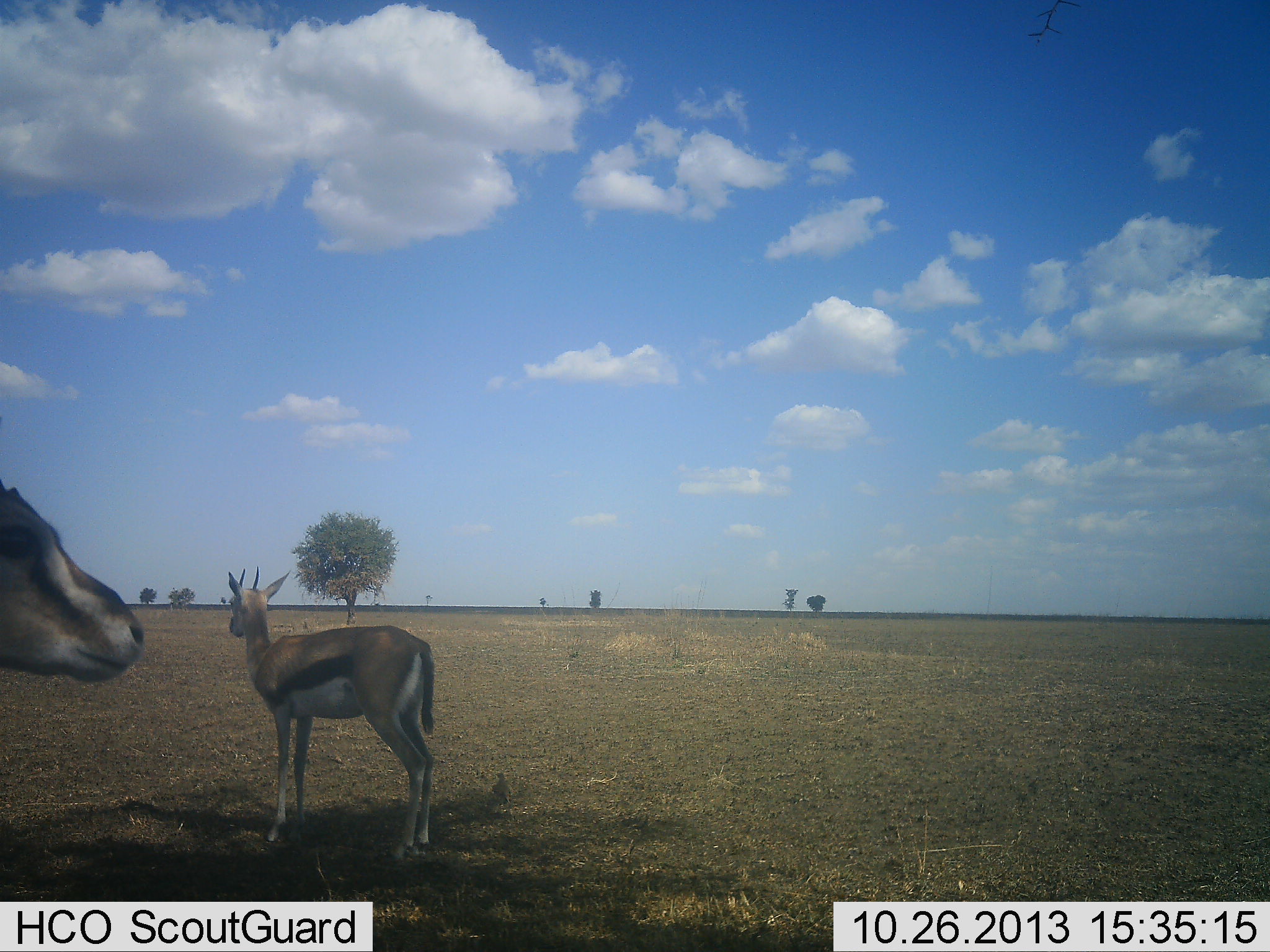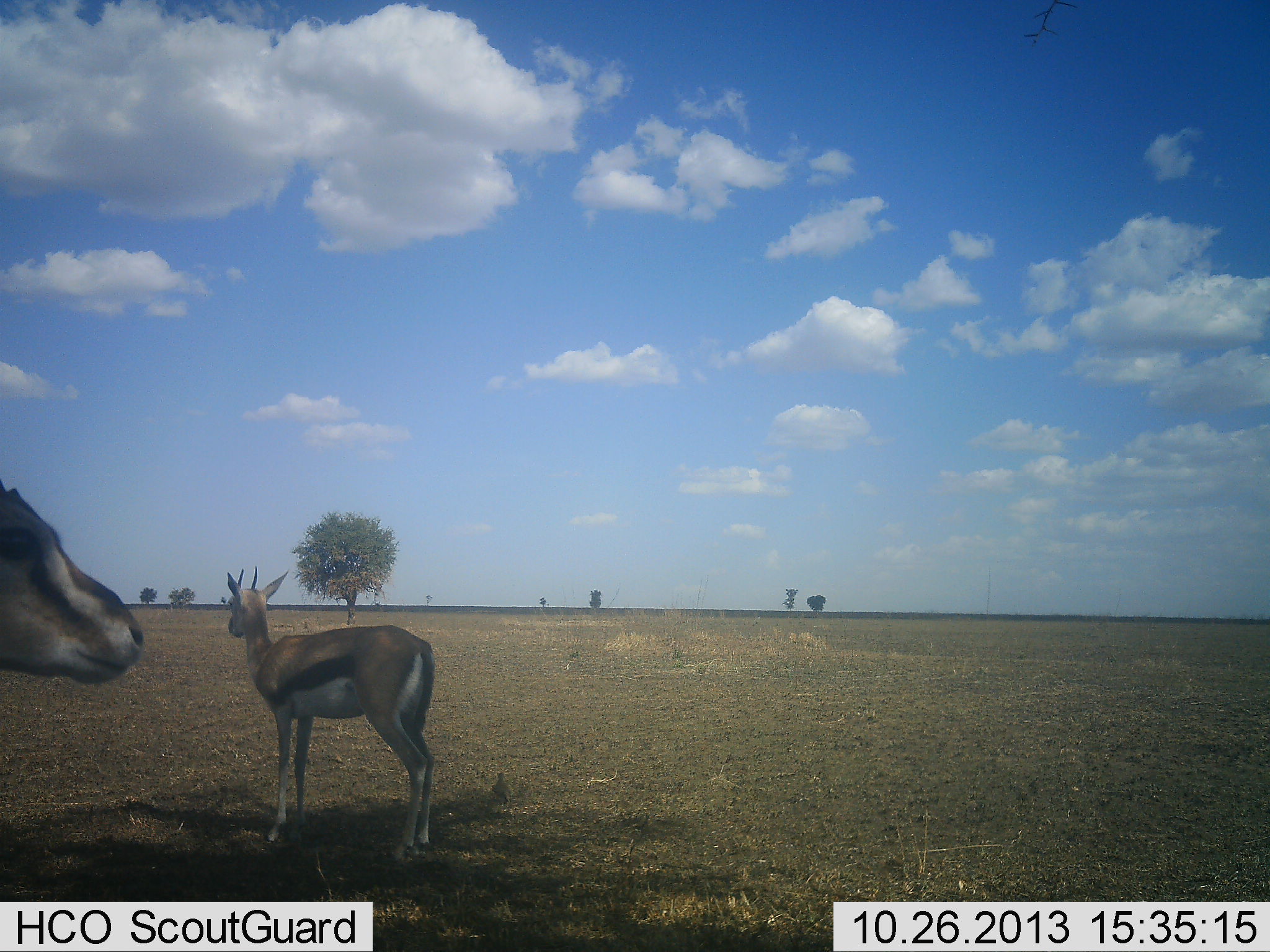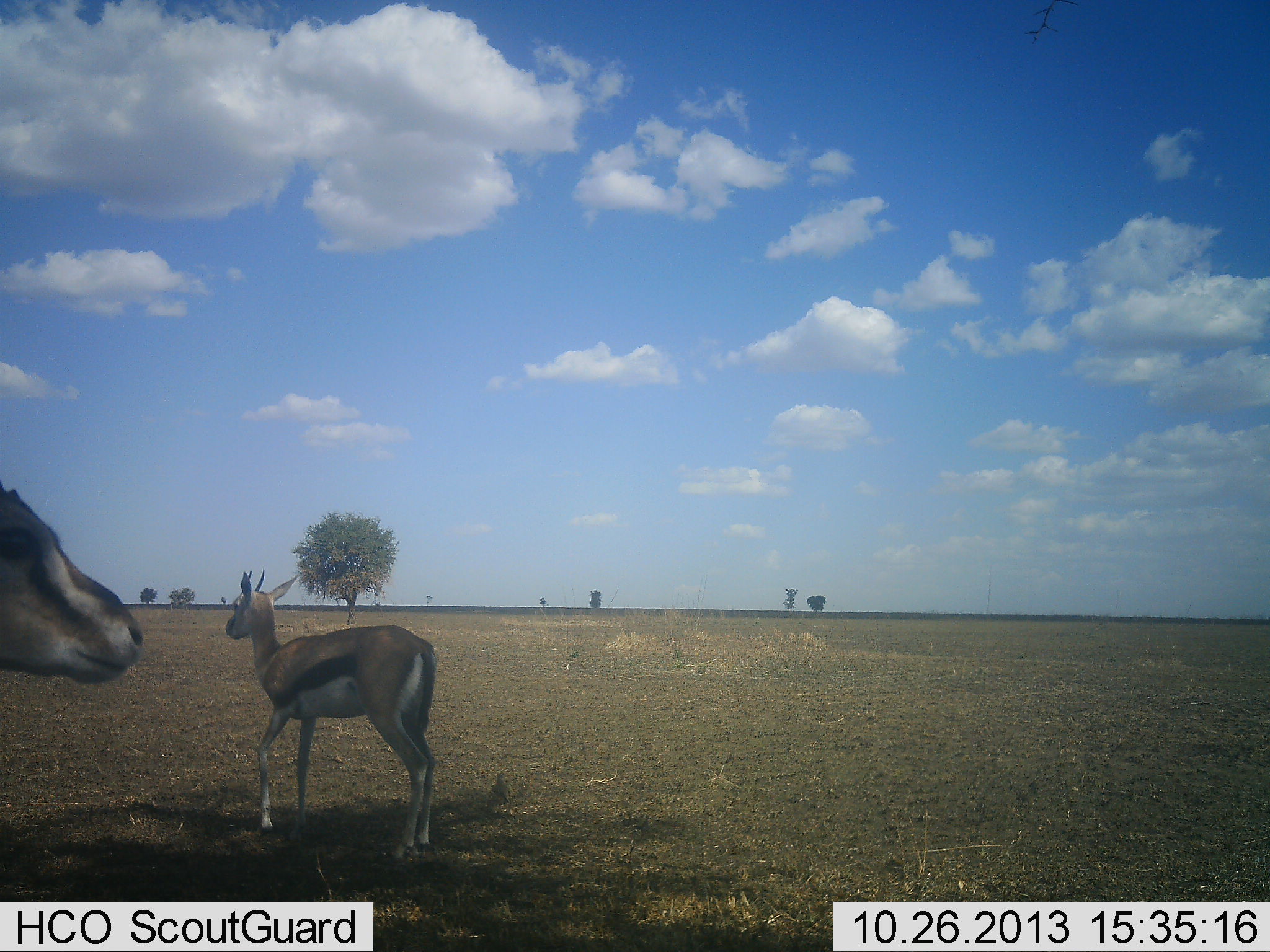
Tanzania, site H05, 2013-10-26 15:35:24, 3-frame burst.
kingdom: Animalia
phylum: Chordata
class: Mammalia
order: Artiodactyla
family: Bovidae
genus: Eudorcas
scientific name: Eudorcas thomsonii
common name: thomson's gazelle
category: gazellethomsons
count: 2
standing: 100%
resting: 9%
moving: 0%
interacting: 0%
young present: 9%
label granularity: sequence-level